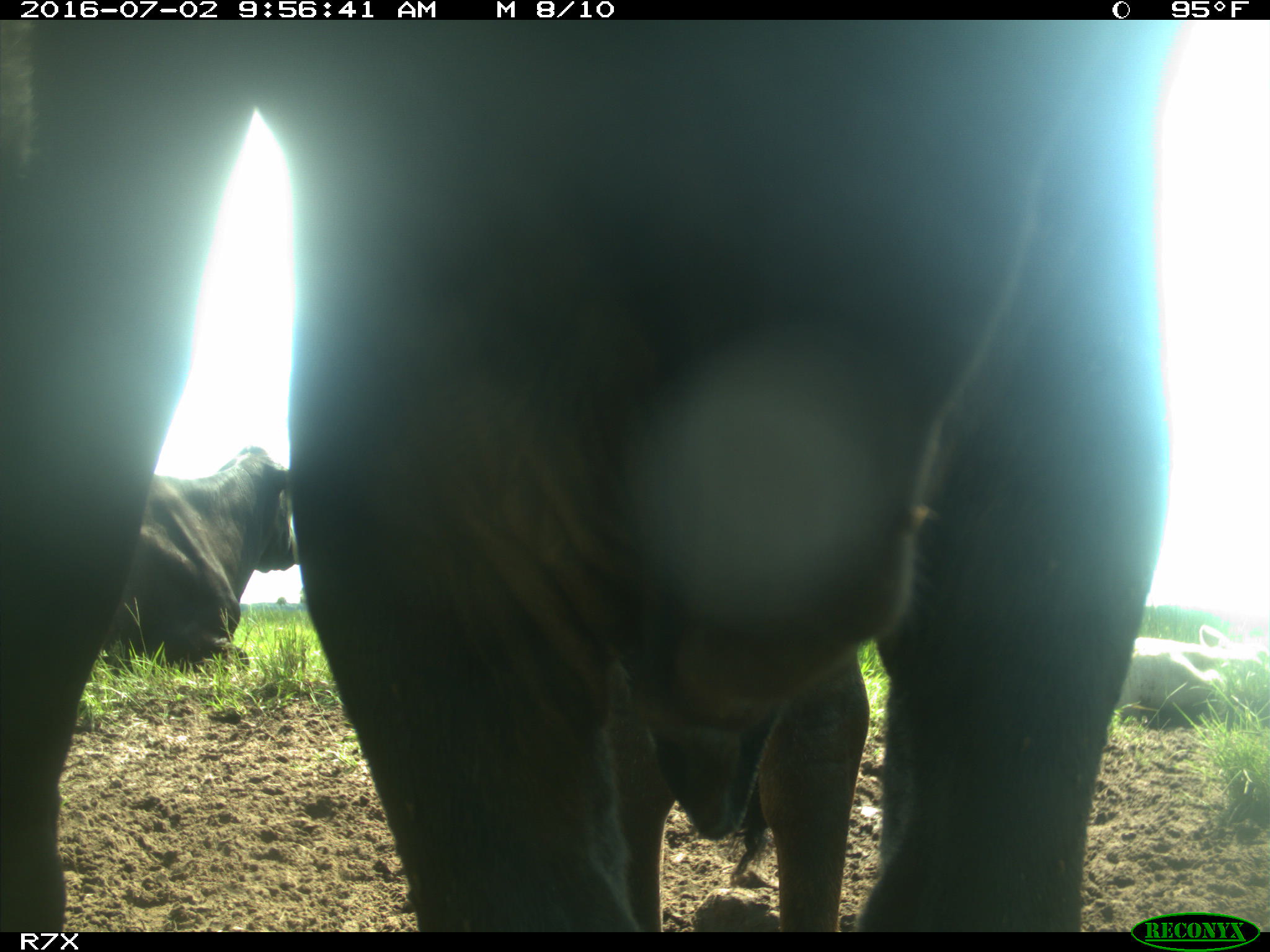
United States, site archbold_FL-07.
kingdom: Animalia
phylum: Chordata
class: Mammalia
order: Artiodactyla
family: Bovidae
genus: Bos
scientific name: Bos taurus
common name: domestic cow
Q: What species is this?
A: Bos taurus (domestic cow).